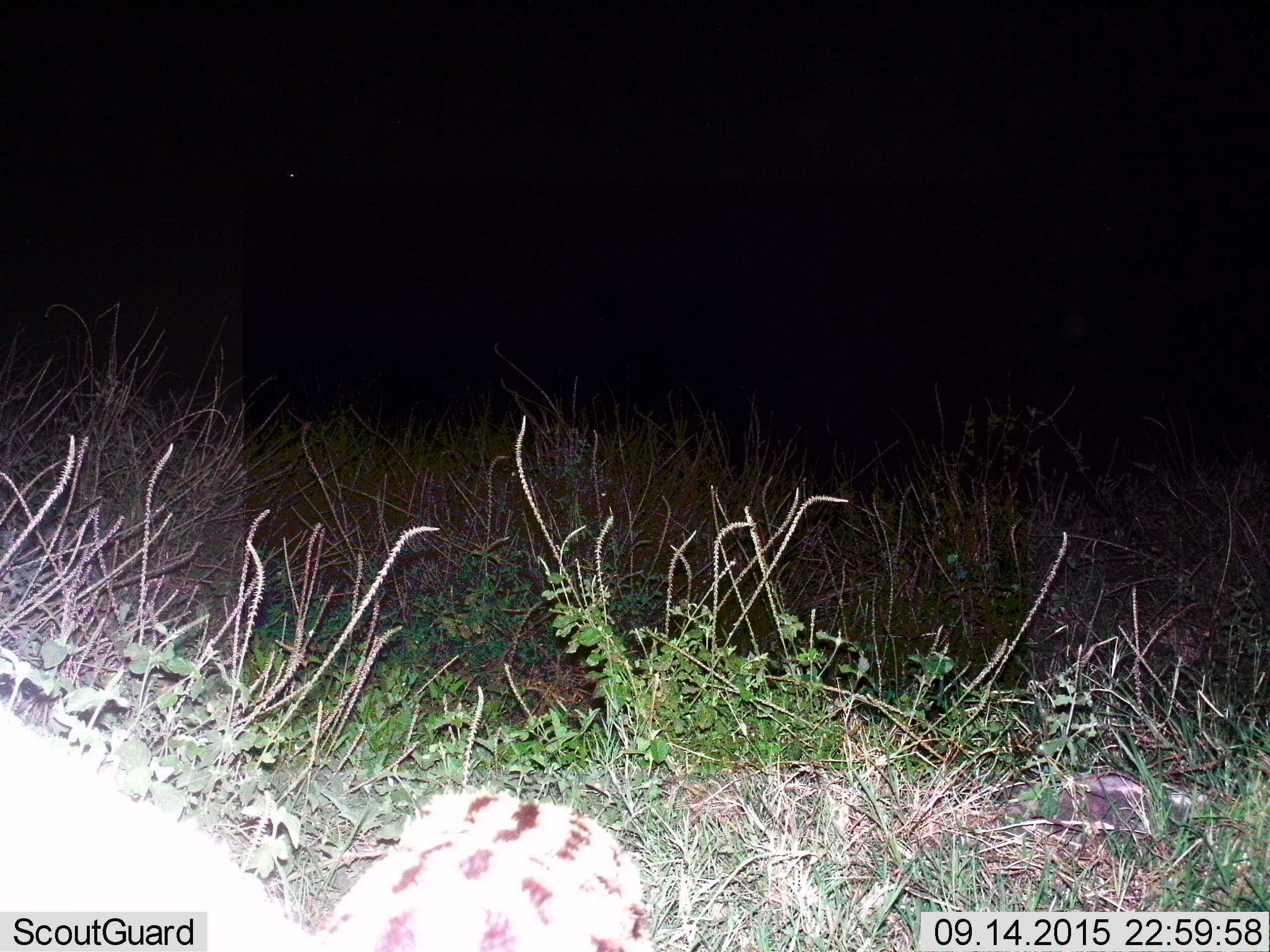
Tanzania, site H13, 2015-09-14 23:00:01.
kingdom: Animalia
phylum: Chordata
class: Mammalia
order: Carnivora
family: Felidae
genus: Leptailurus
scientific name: Leptailurus serval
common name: serval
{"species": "serval (Leptailurus serval)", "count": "1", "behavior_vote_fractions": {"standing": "40%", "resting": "0%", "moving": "60%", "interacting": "0%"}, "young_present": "0%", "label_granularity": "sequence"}